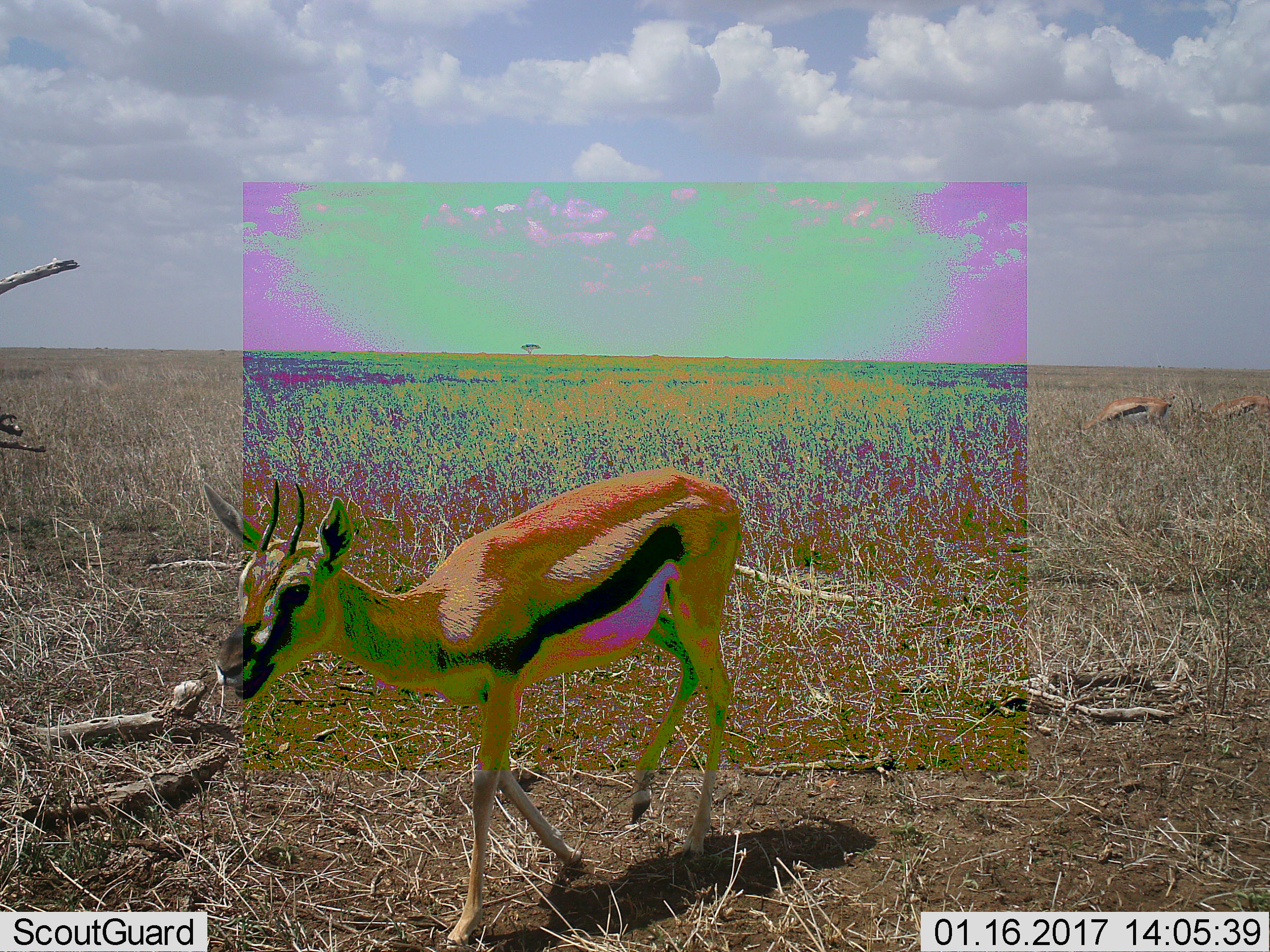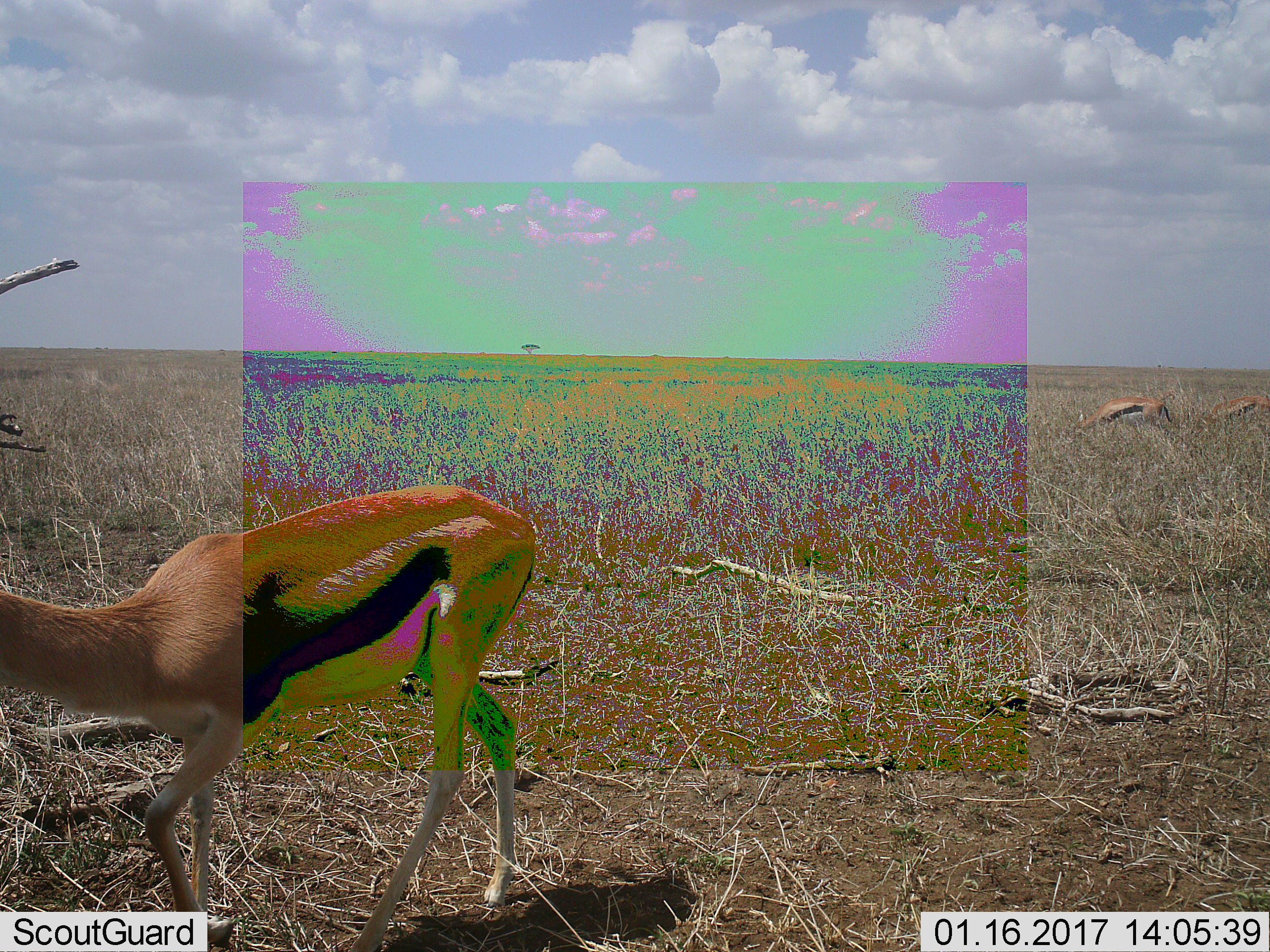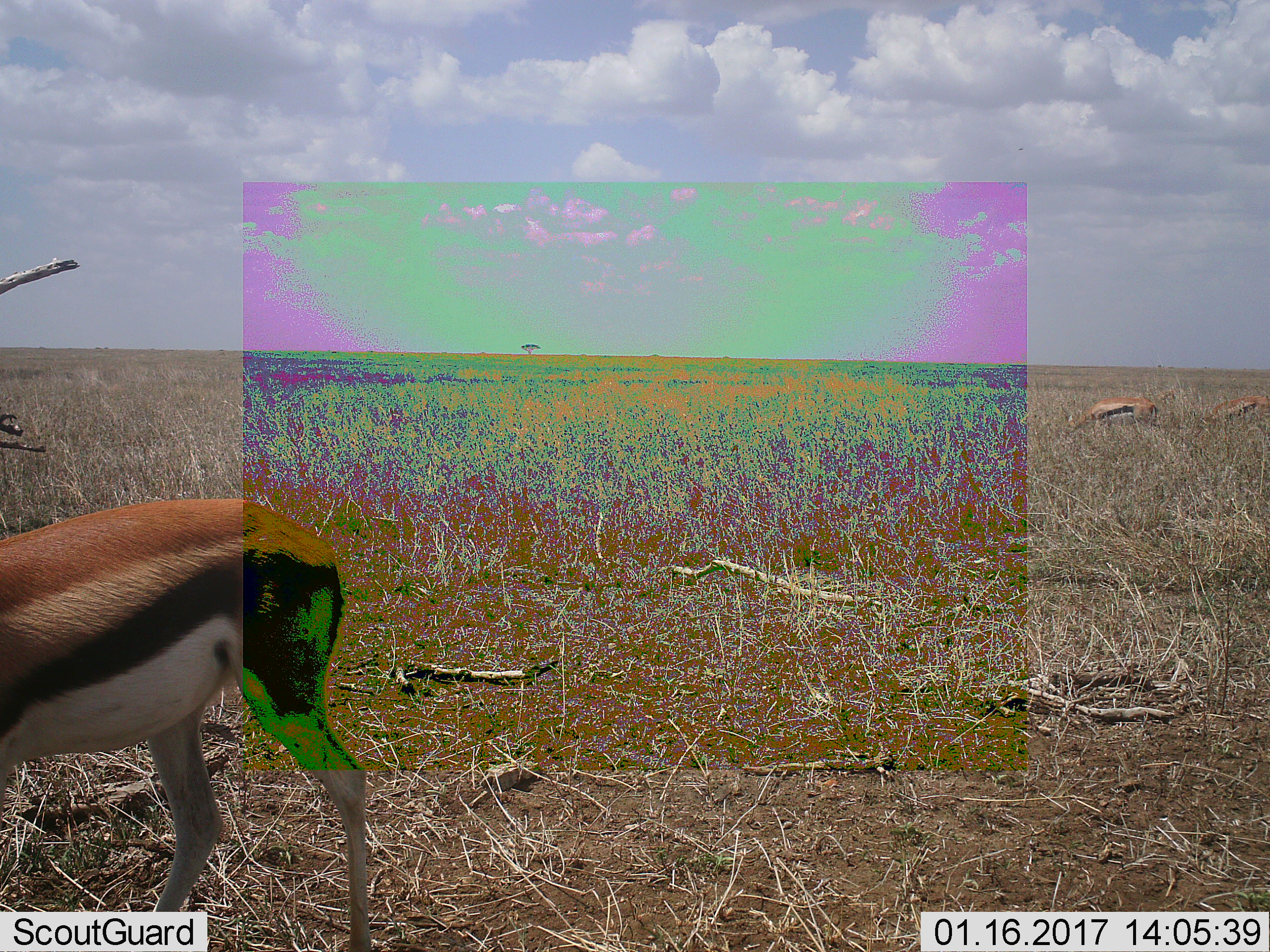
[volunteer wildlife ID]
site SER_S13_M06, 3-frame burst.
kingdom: Animalia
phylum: Chordata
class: Mammalia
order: Artiodactyla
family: Bovidae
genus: Eudorcas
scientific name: Eudorcas thomsonii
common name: thomson's gazelle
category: gazellethomsons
Gazellethomsons (thomson's gazelle) (Eudorcas thomsonii), count 3. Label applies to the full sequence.